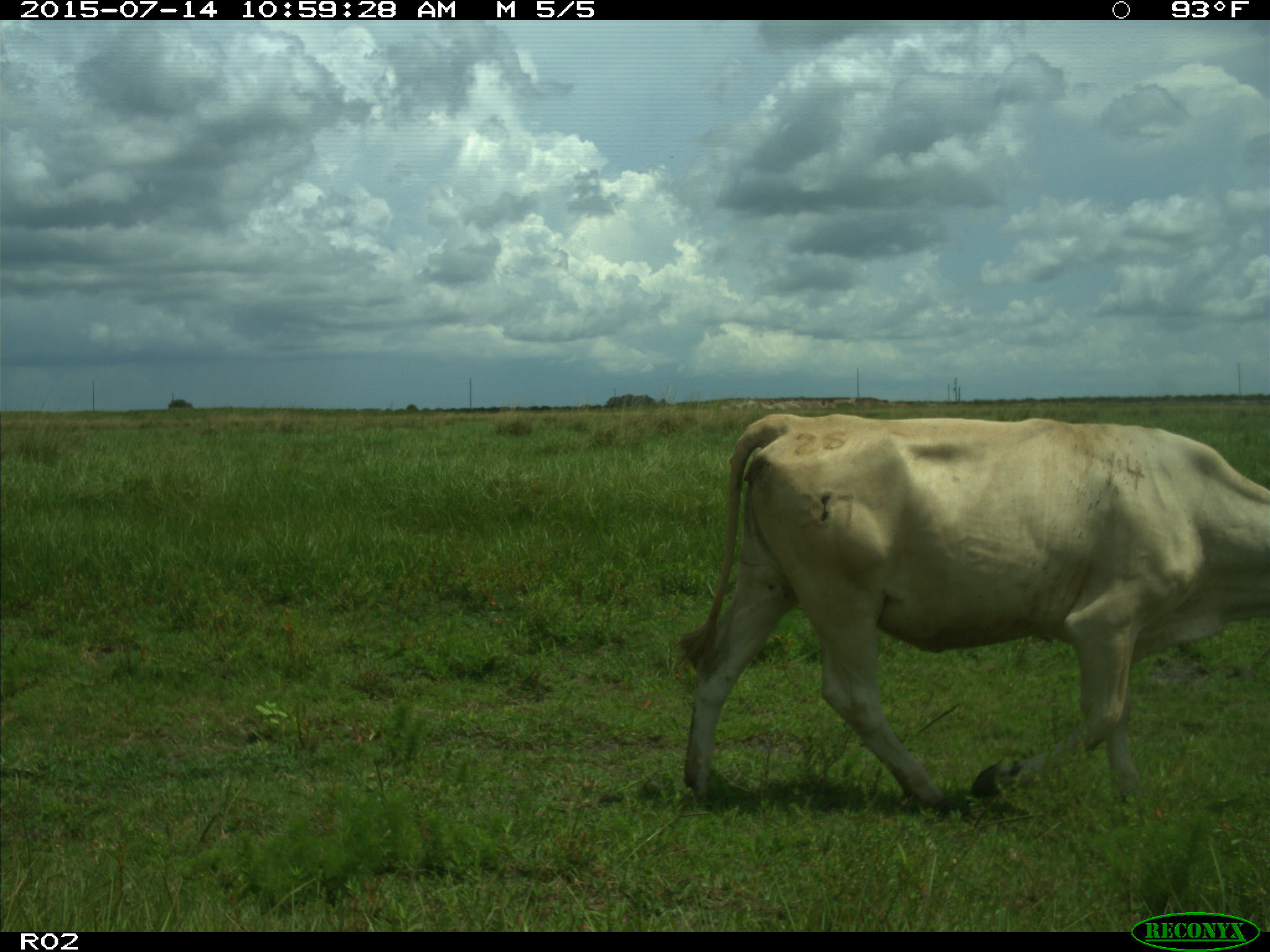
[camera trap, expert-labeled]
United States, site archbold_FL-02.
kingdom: Animalia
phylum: Chordata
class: Mammalia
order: Artiodactyla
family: Bovidae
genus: Bos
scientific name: Bos taurus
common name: domestic cow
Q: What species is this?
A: Bos taurus (domestic cow).